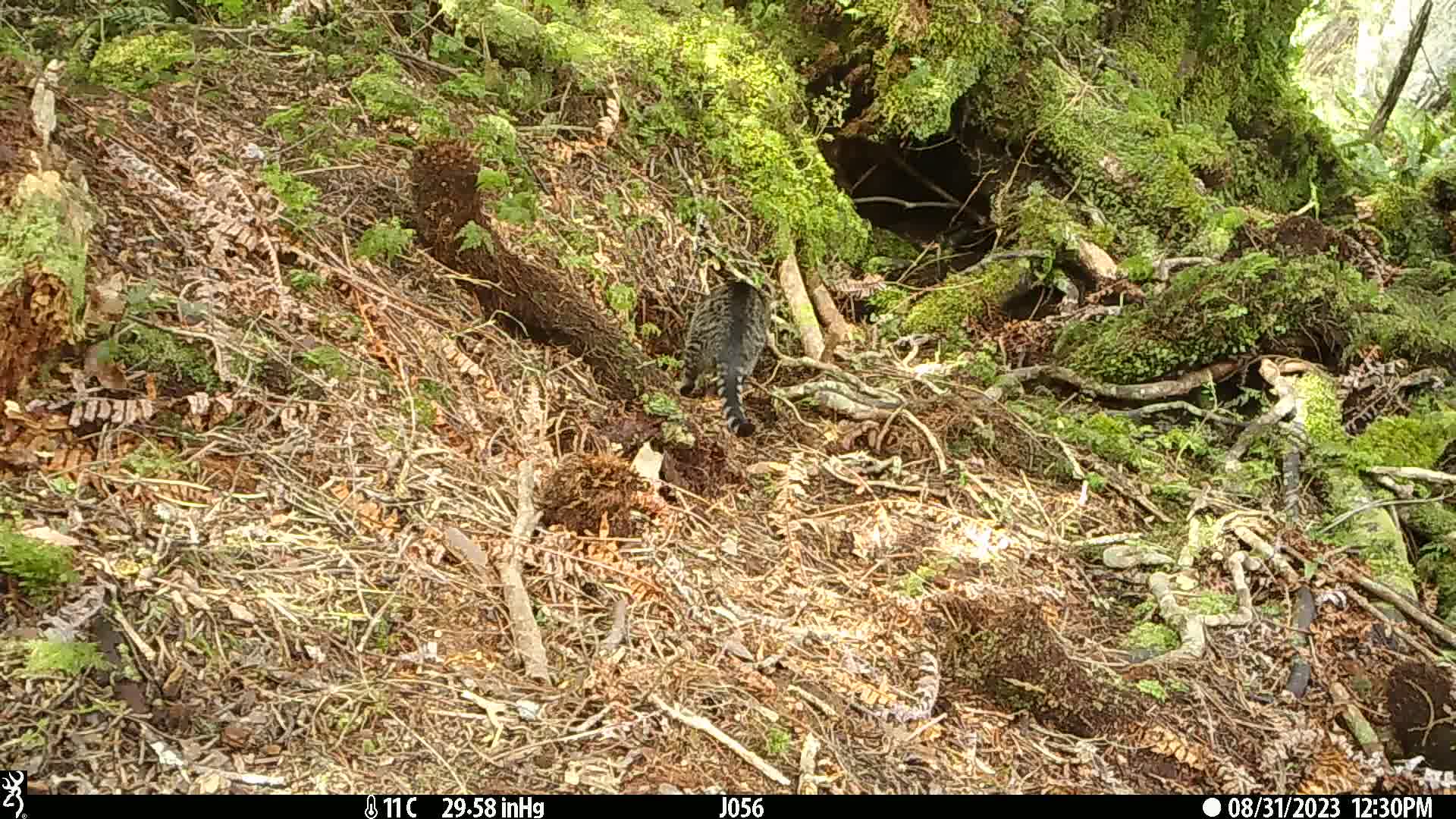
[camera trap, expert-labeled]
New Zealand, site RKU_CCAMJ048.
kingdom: Animalia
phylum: Chordata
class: Mammalia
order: Carnivora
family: Felidae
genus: Felis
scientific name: Felis catus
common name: domestic cat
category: cat